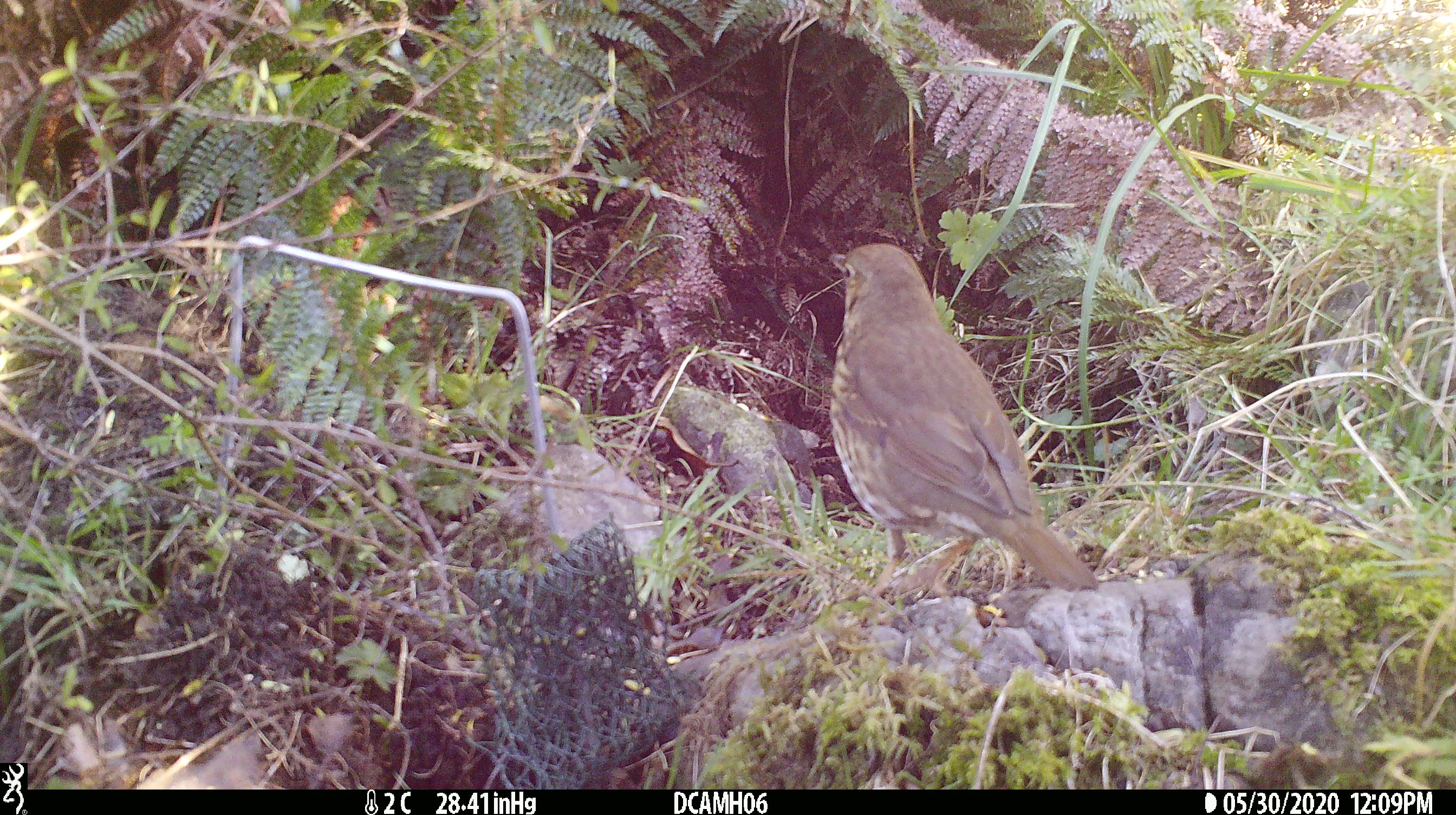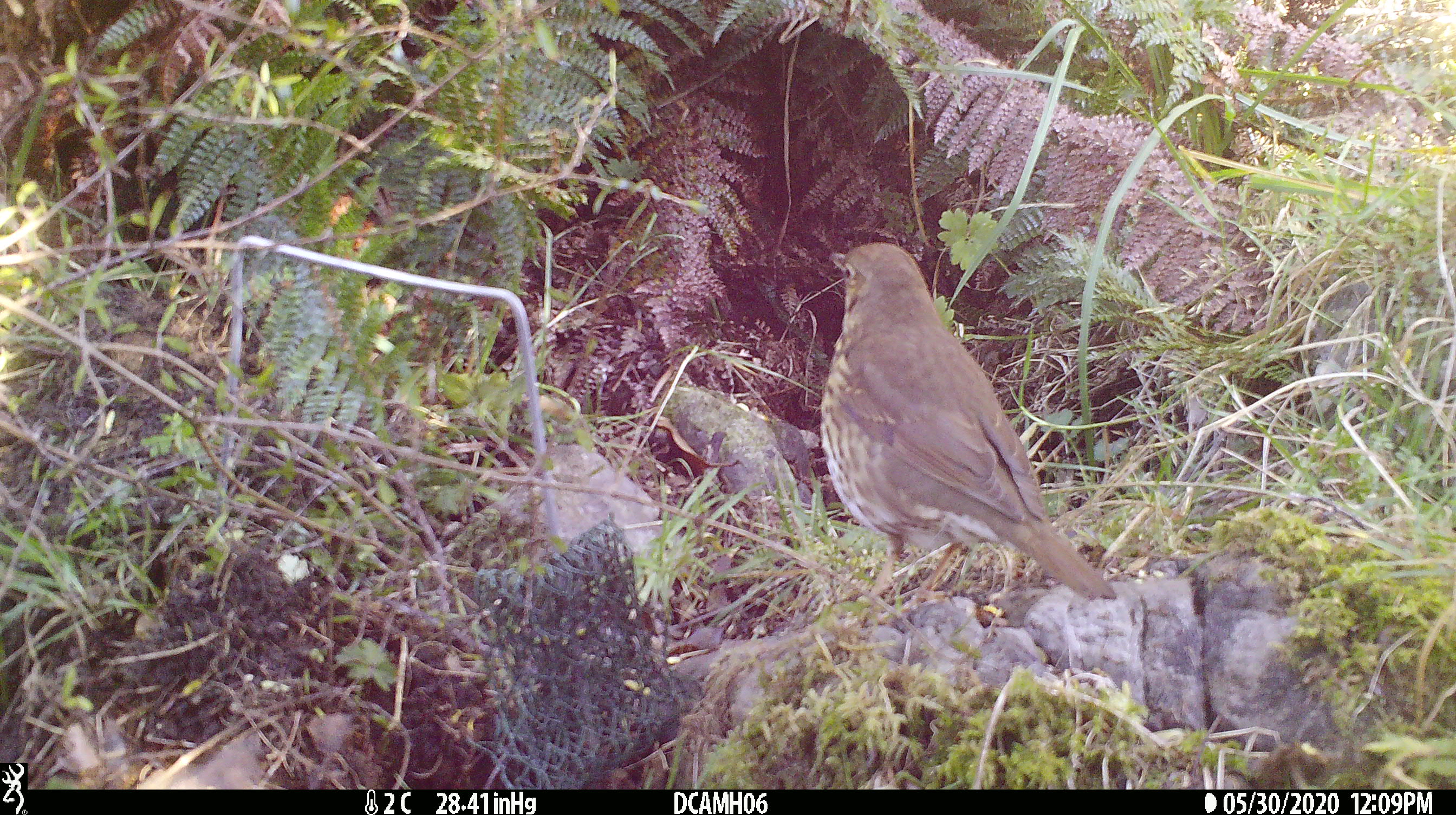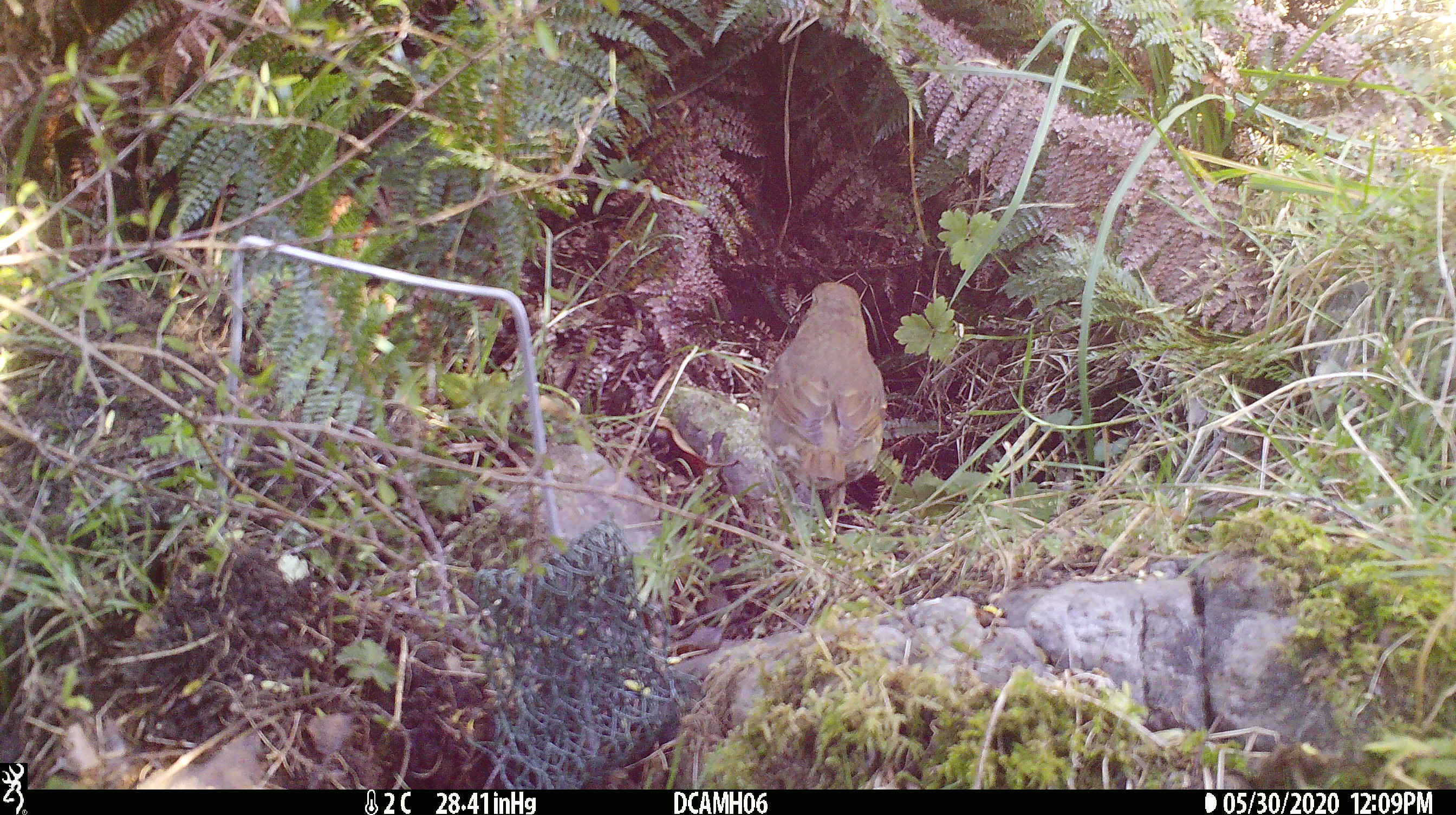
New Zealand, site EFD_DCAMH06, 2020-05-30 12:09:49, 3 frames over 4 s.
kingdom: Animalia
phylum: Chordata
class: Aves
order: Passeriformes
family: Turdidae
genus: Turdus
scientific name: Turdus philomelos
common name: song thrush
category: thrush